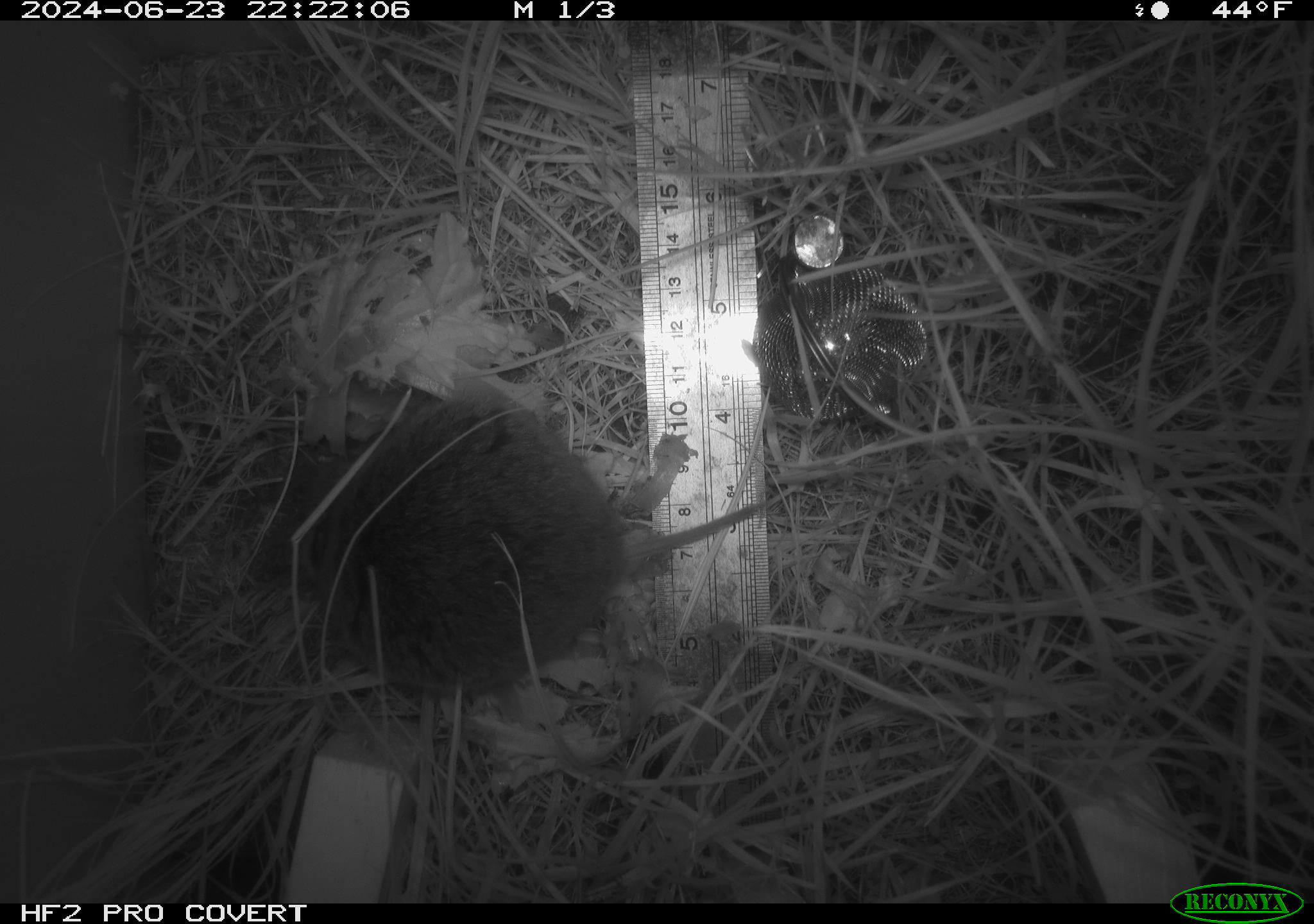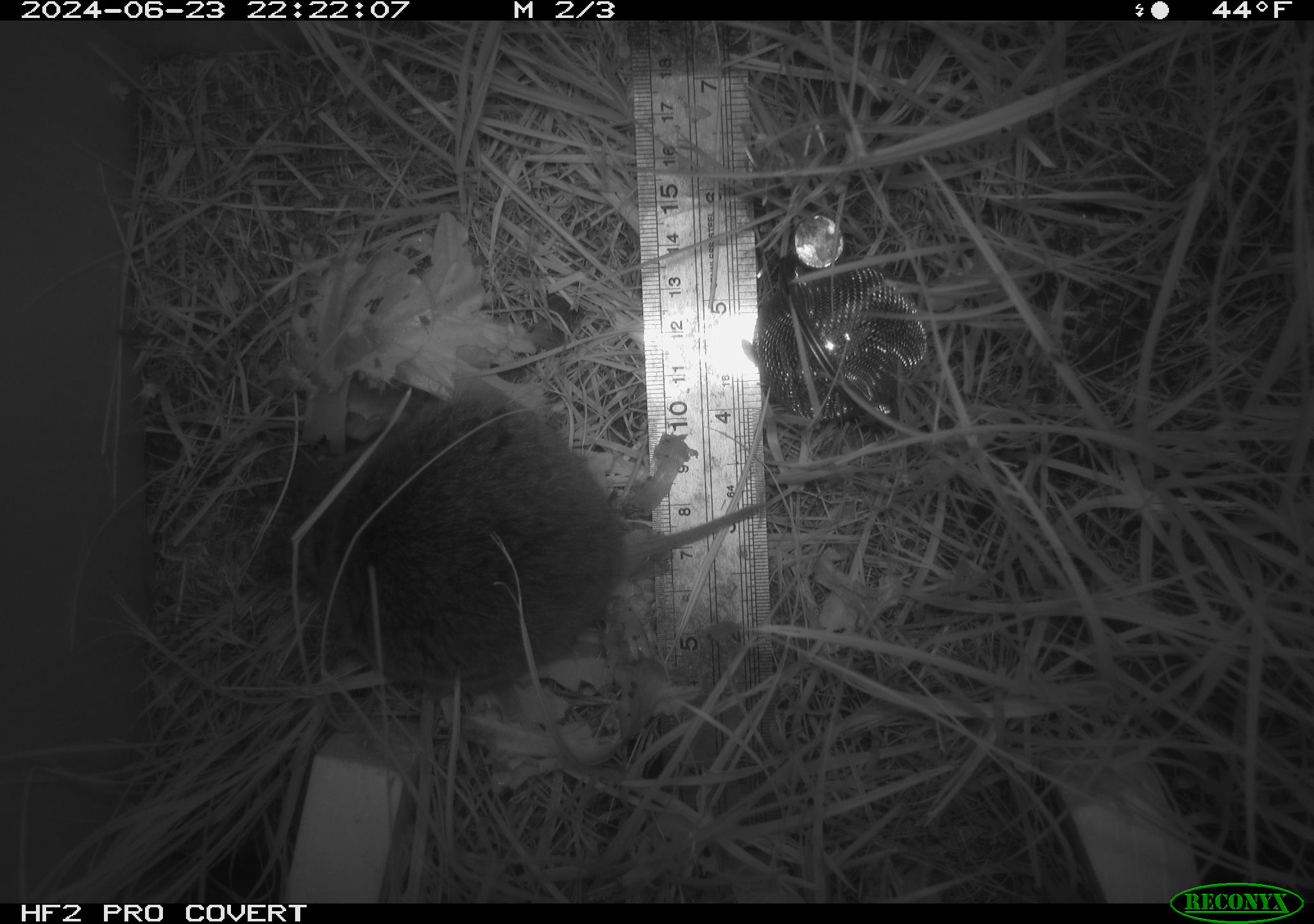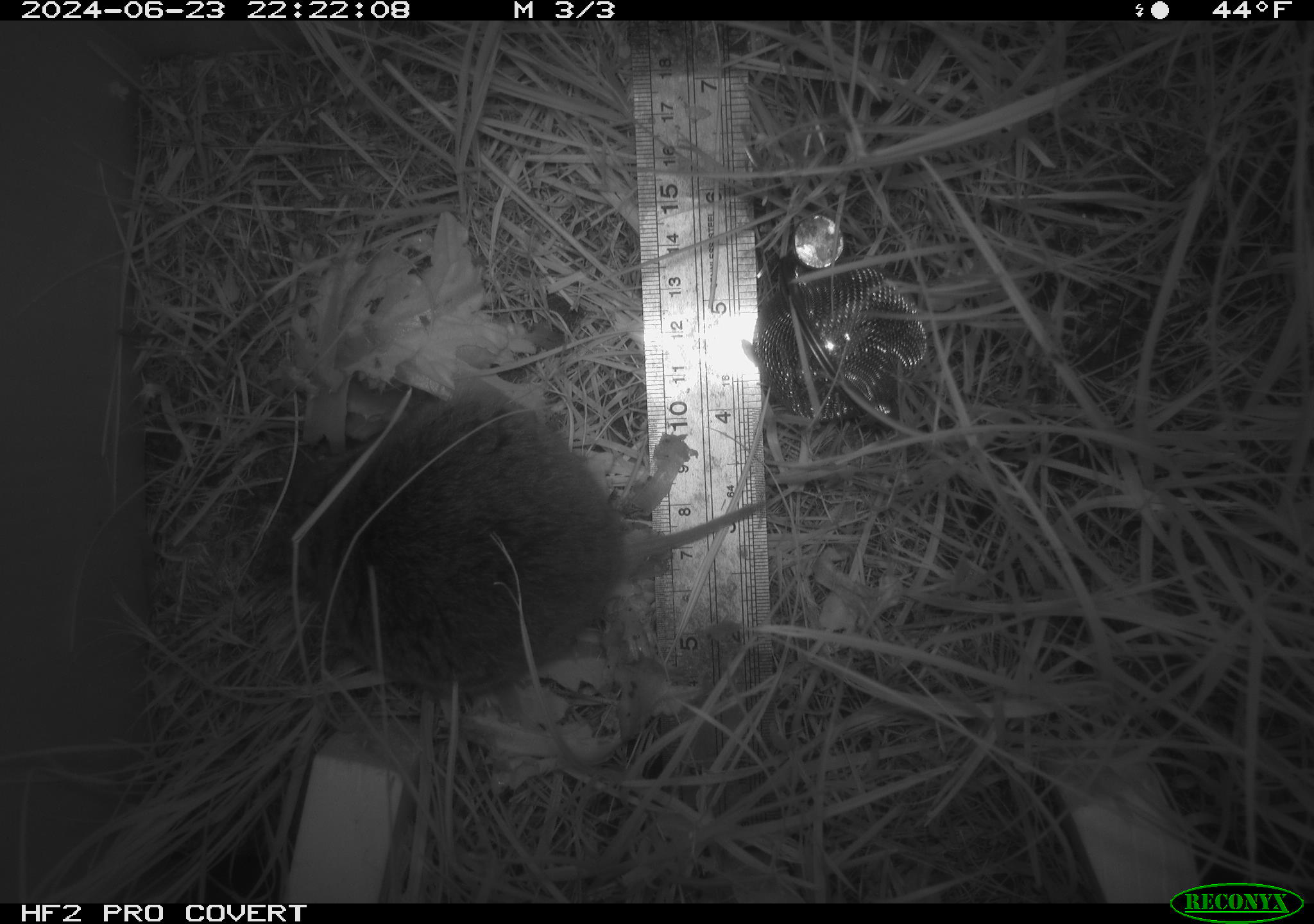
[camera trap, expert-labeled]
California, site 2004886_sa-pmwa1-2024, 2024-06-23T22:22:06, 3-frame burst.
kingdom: Animalia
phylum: Chordata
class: Mammalia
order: Rodentia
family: Cricetidae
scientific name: Arvicolinae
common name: voles, lemmings, and muskrats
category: arvicolinae subfamily